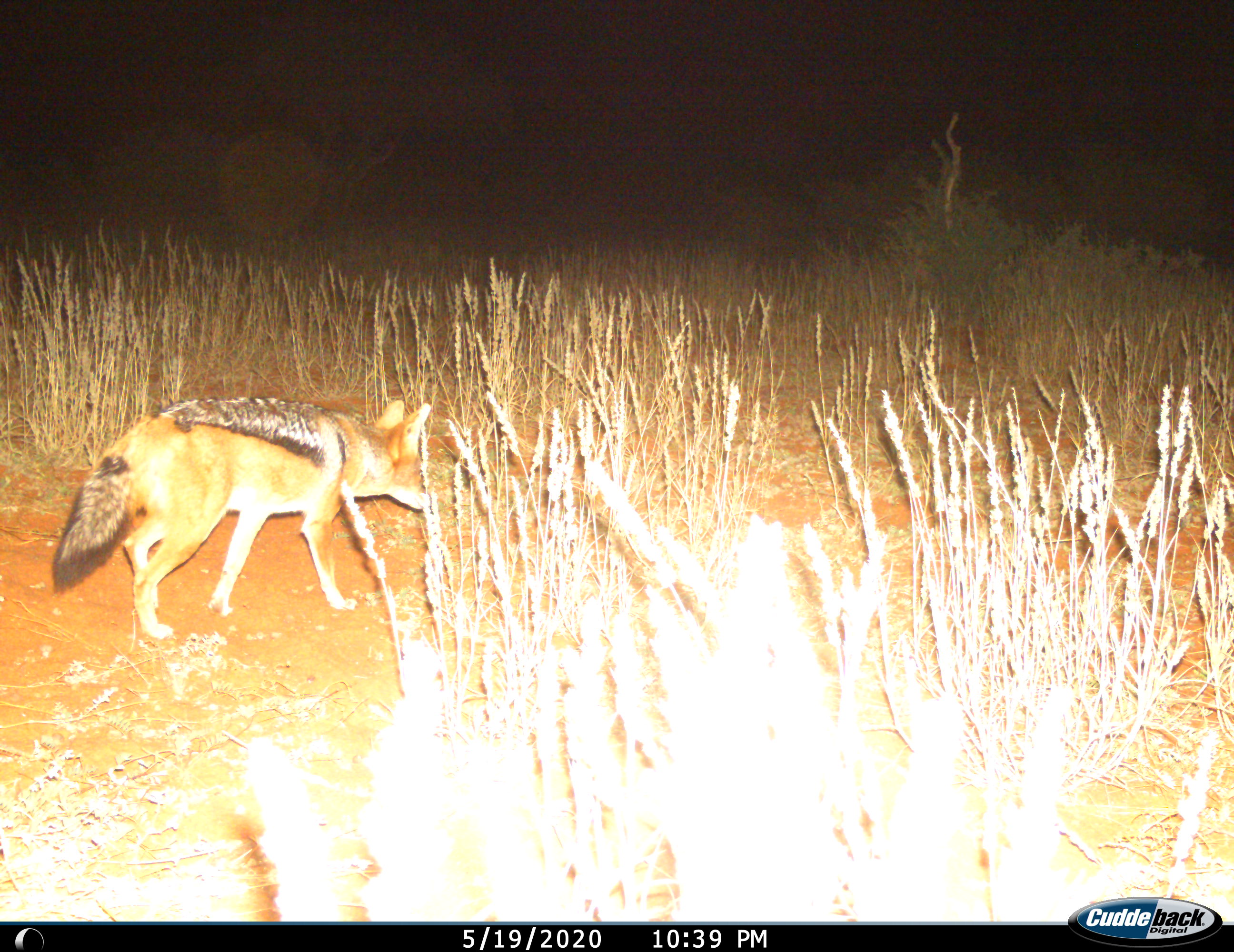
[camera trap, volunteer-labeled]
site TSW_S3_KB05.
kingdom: Animalia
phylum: Chordata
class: Mammalia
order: Carnivora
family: Canidae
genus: Lupulella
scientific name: Lupulella mesomelas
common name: black-backed jackal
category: jackalblackbacked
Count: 1.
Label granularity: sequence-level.